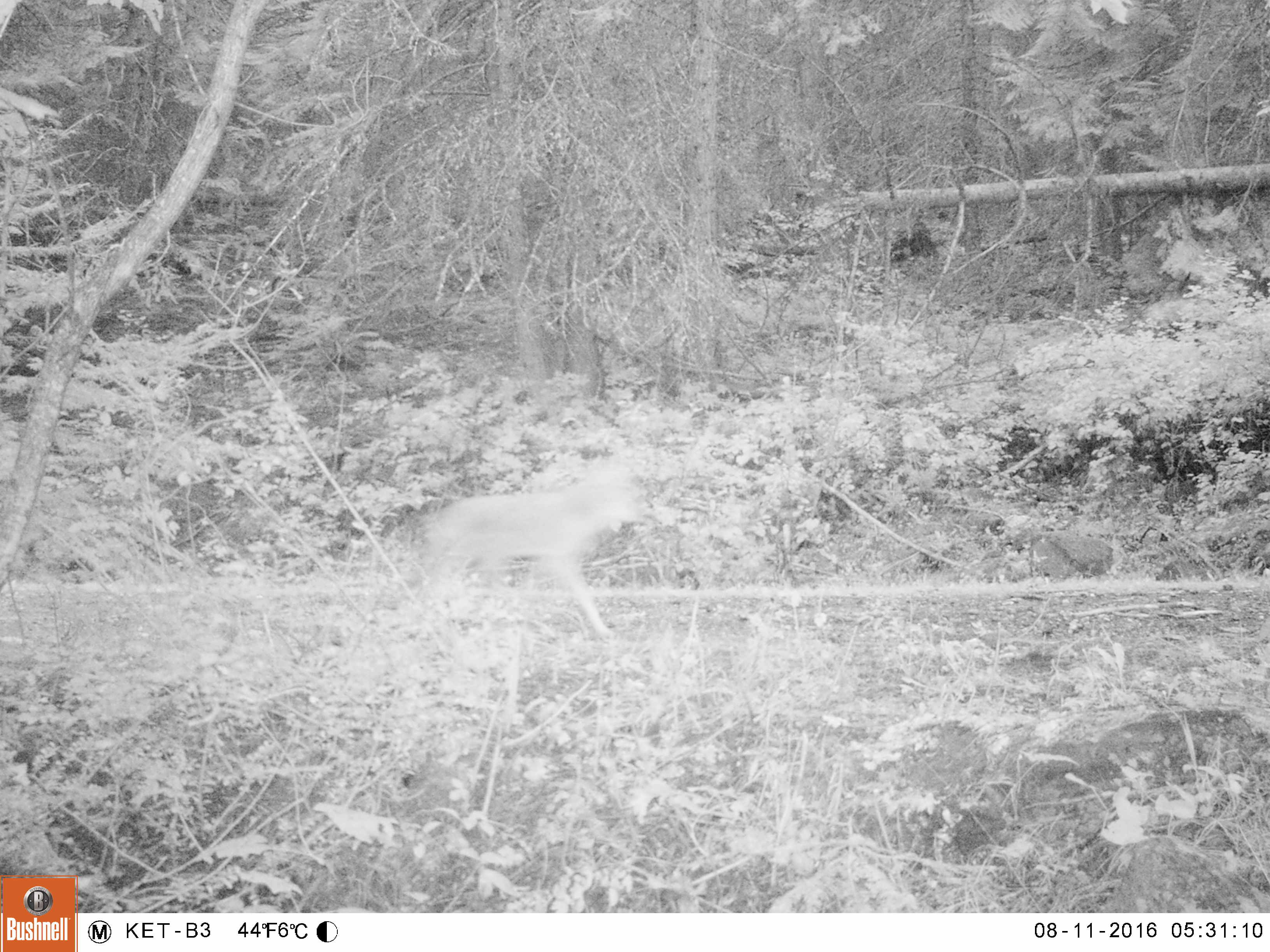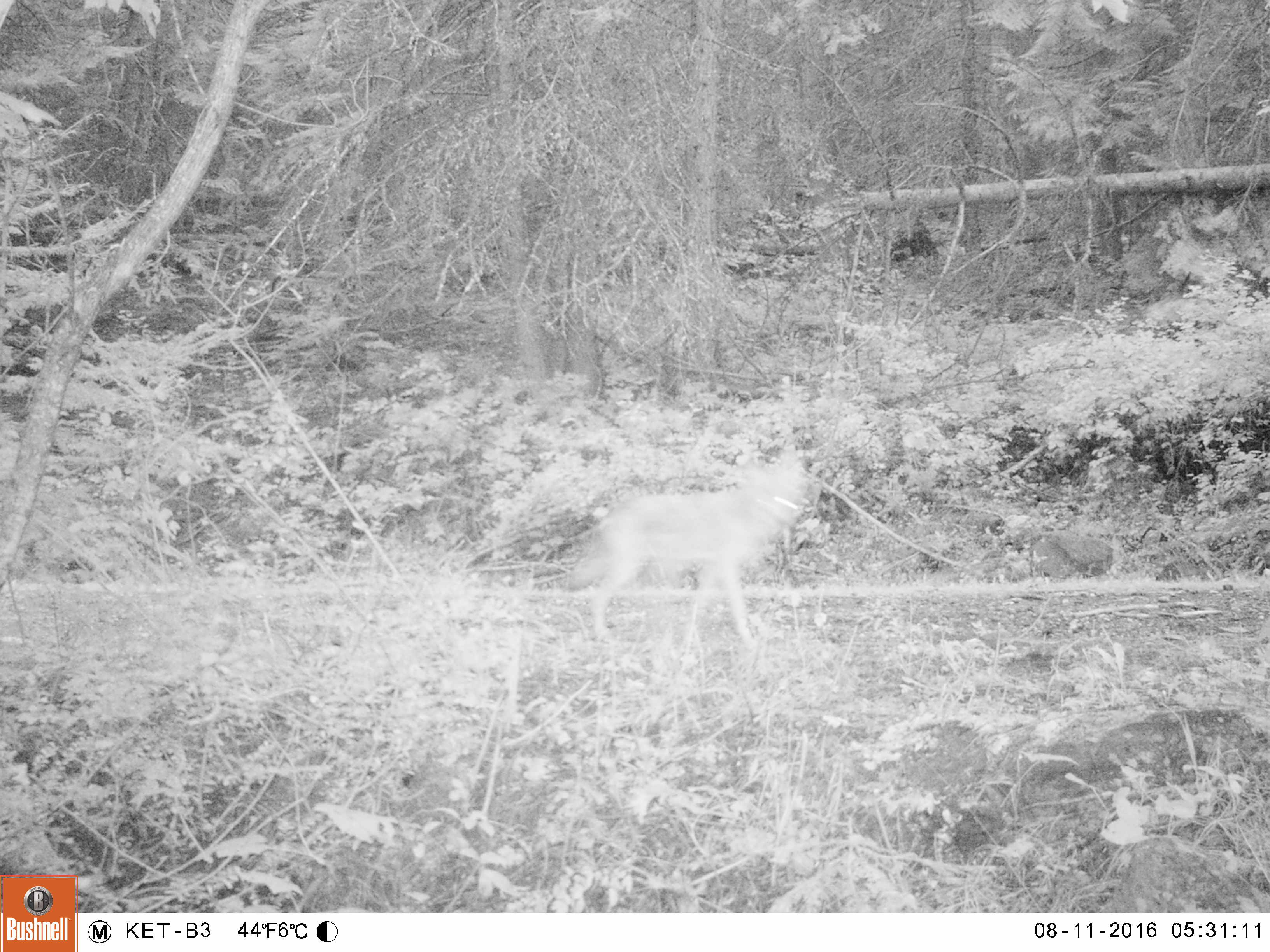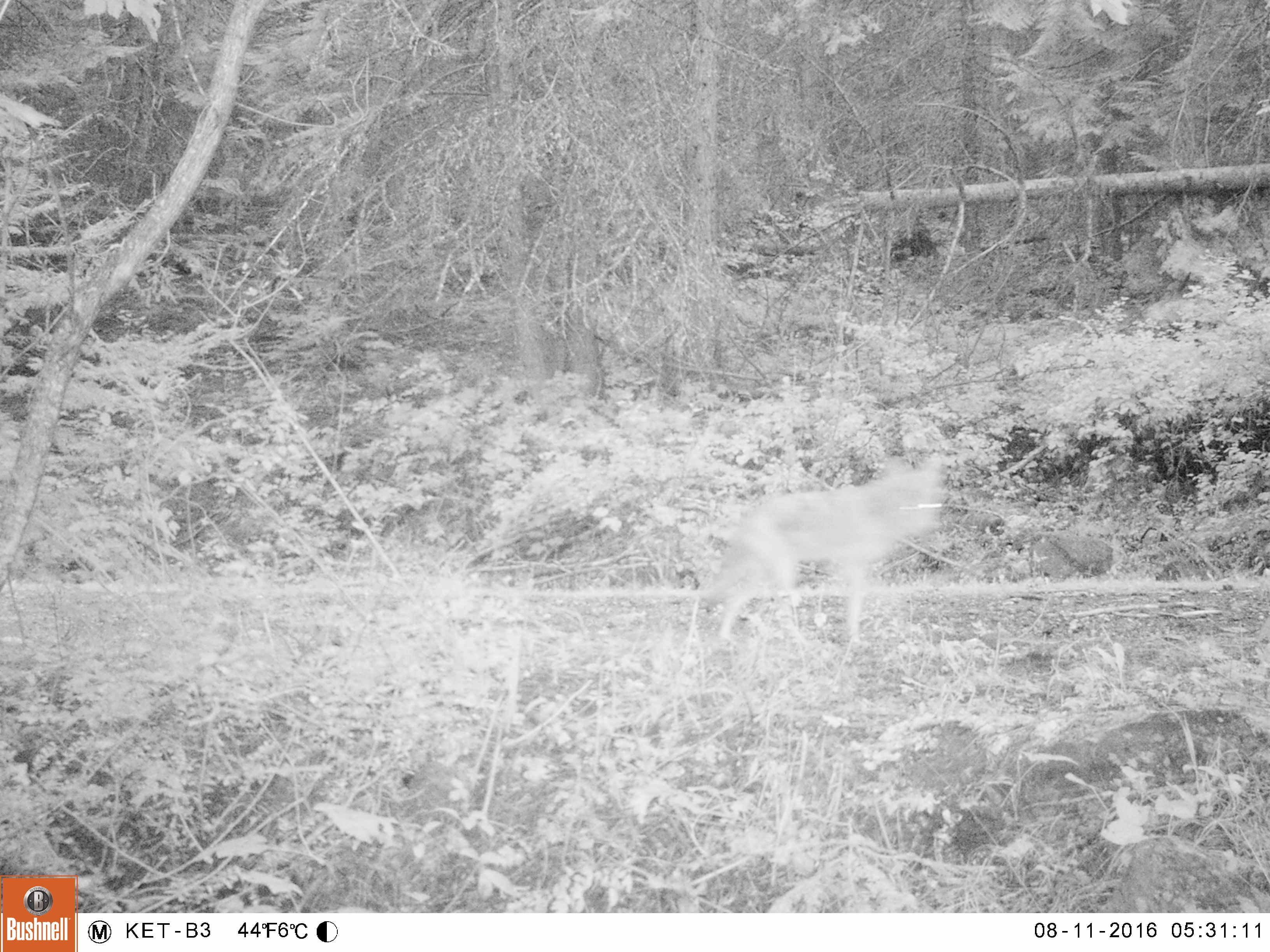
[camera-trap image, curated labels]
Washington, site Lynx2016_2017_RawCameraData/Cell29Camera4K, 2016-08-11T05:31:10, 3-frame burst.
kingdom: Animalia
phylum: Chordata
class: Mammalia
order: Carnivora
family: Canidae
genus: Canis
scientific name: Canis latrans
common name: coyote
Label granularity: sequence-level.